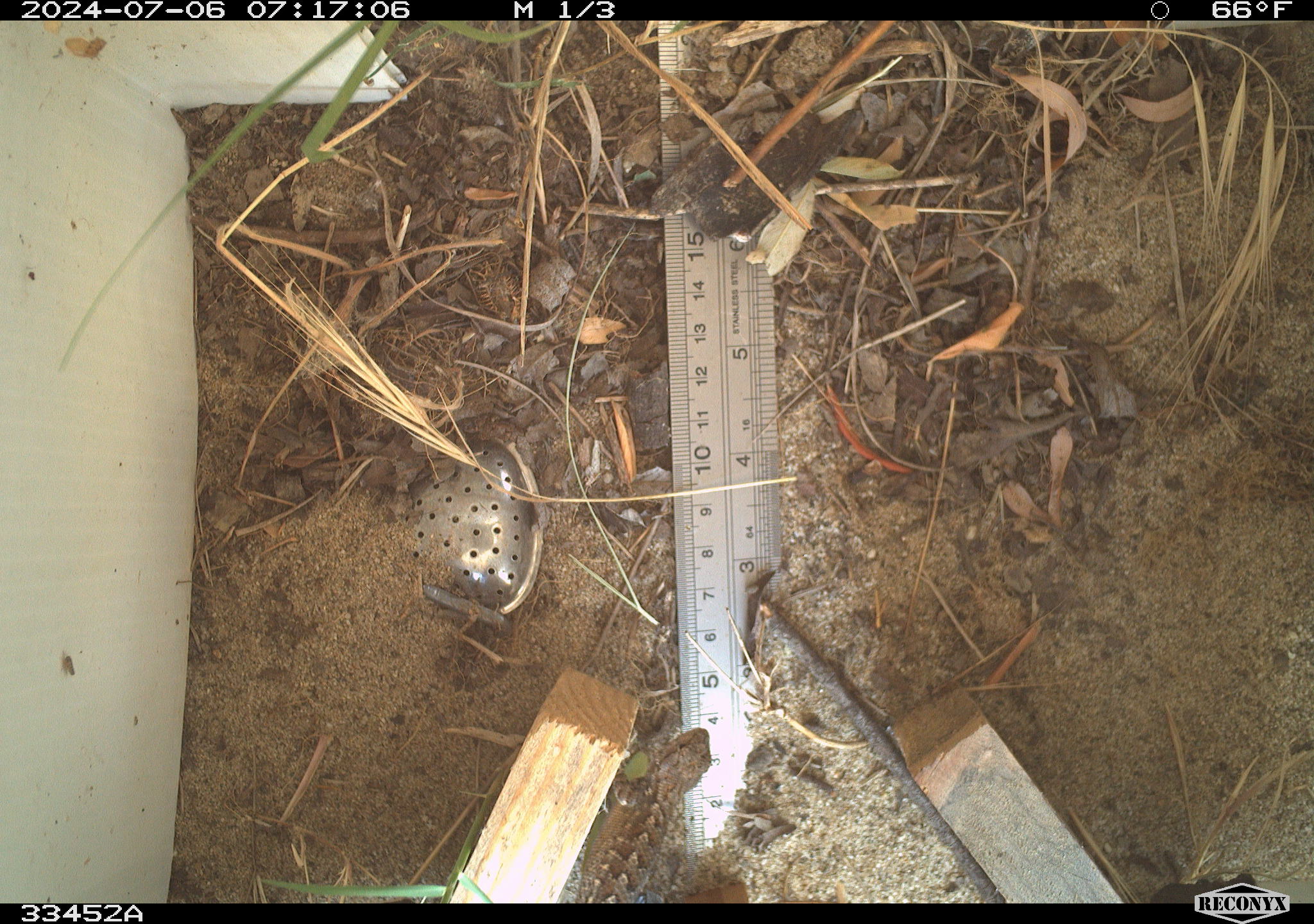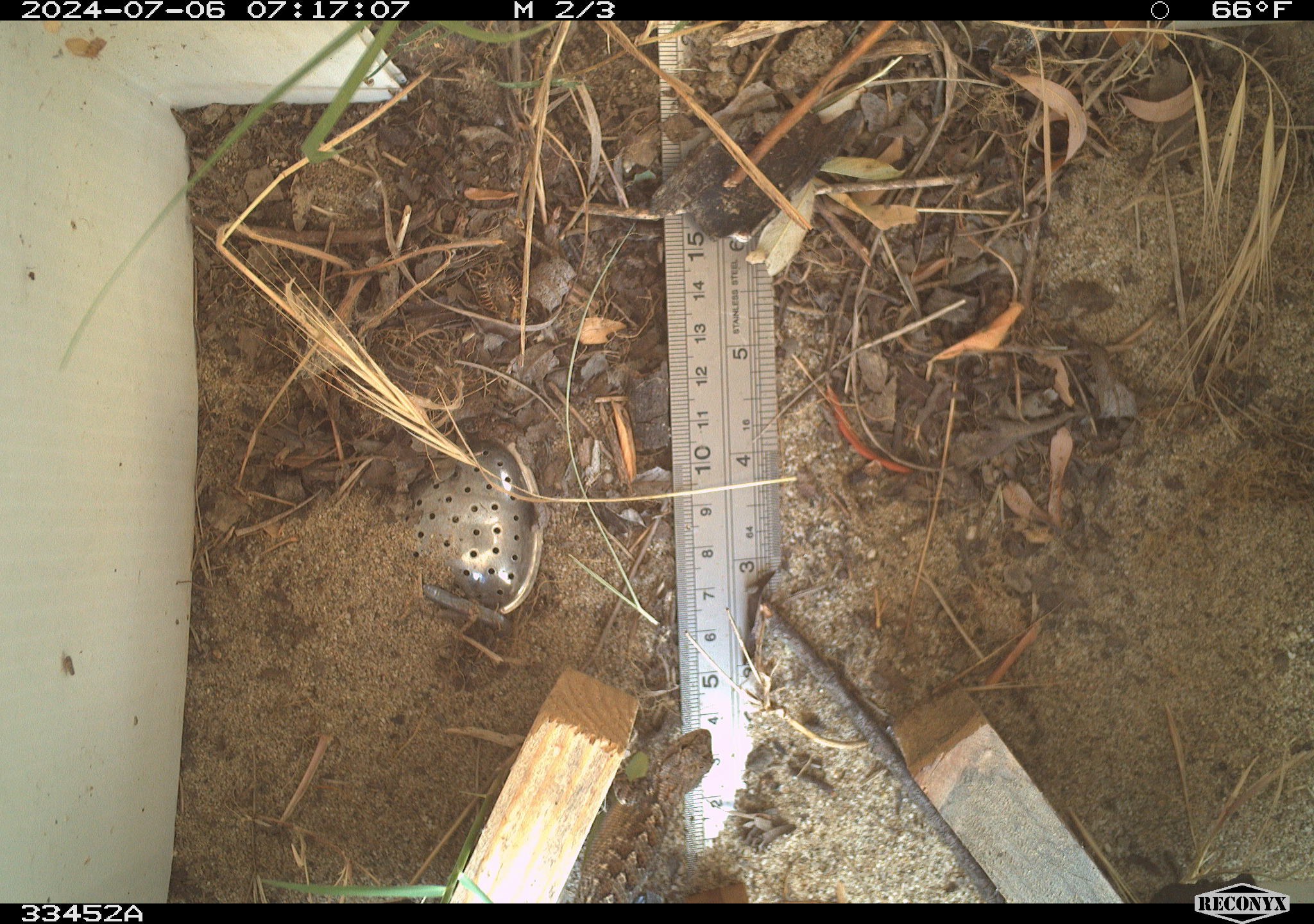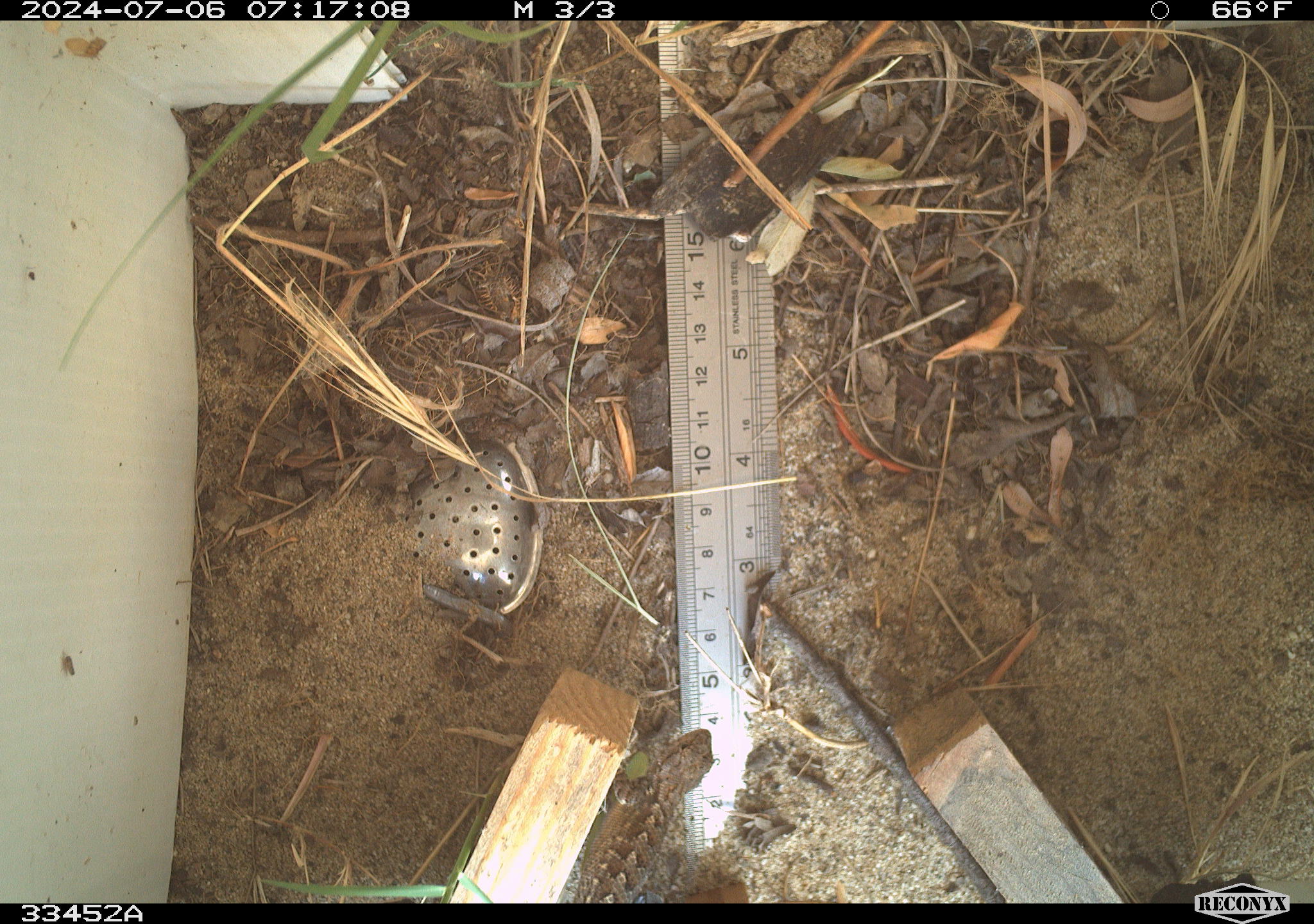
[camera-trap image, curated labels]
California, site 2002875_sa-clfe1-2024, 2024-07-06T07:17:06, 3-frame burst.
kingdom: Animalia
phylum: Chordata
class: Reptilia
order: Squamata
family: Phrynosomatidae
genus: Sceloporus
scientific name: Sceloporus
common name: spiny lizards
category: sceloporus species